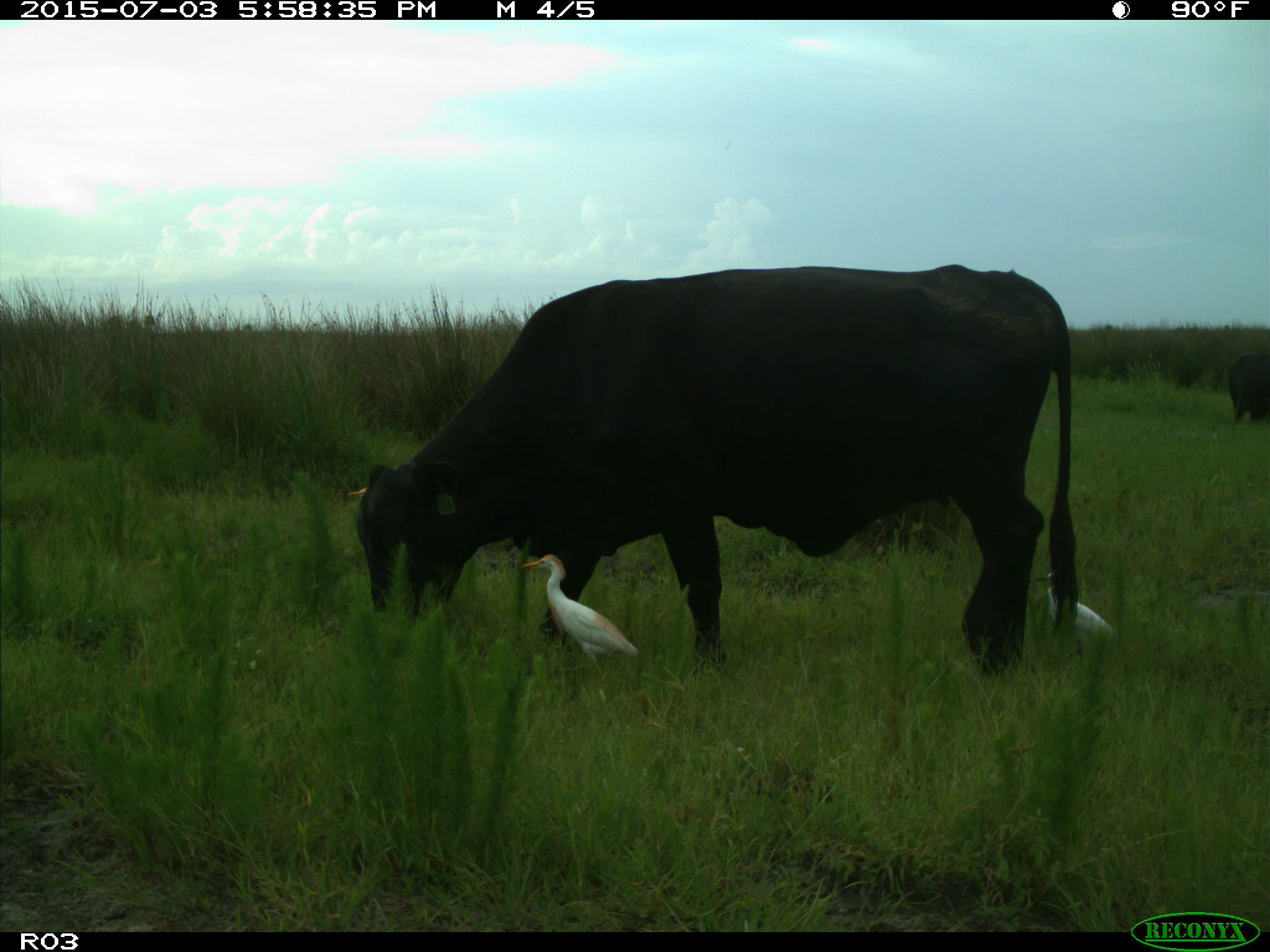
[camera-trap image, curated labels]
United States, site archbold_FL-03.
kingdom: Animalia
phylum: Chordata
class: Mammalia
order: Artiodactyla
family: Bovidae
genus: Bos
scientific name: Bos taurus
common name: domestic cow